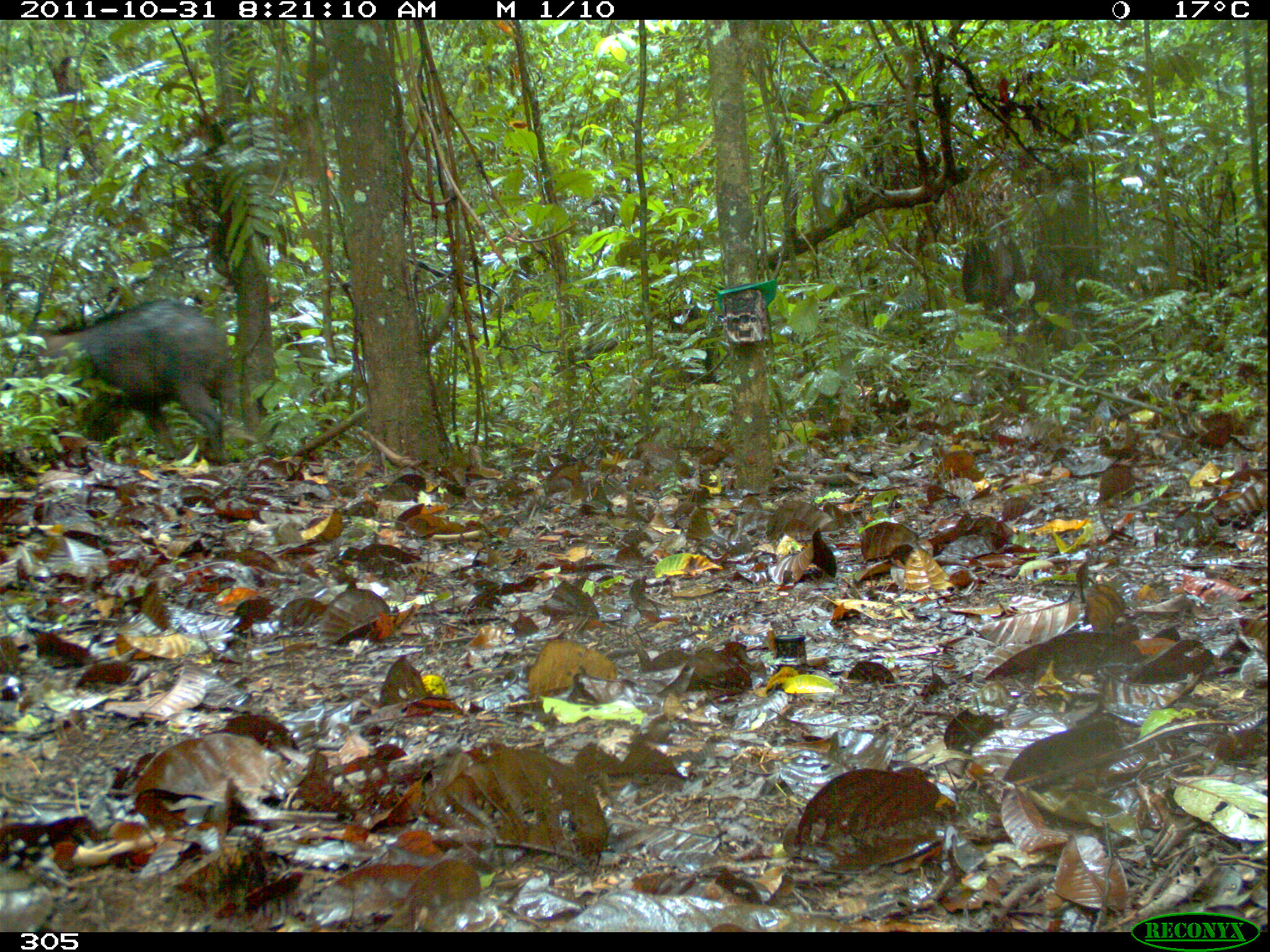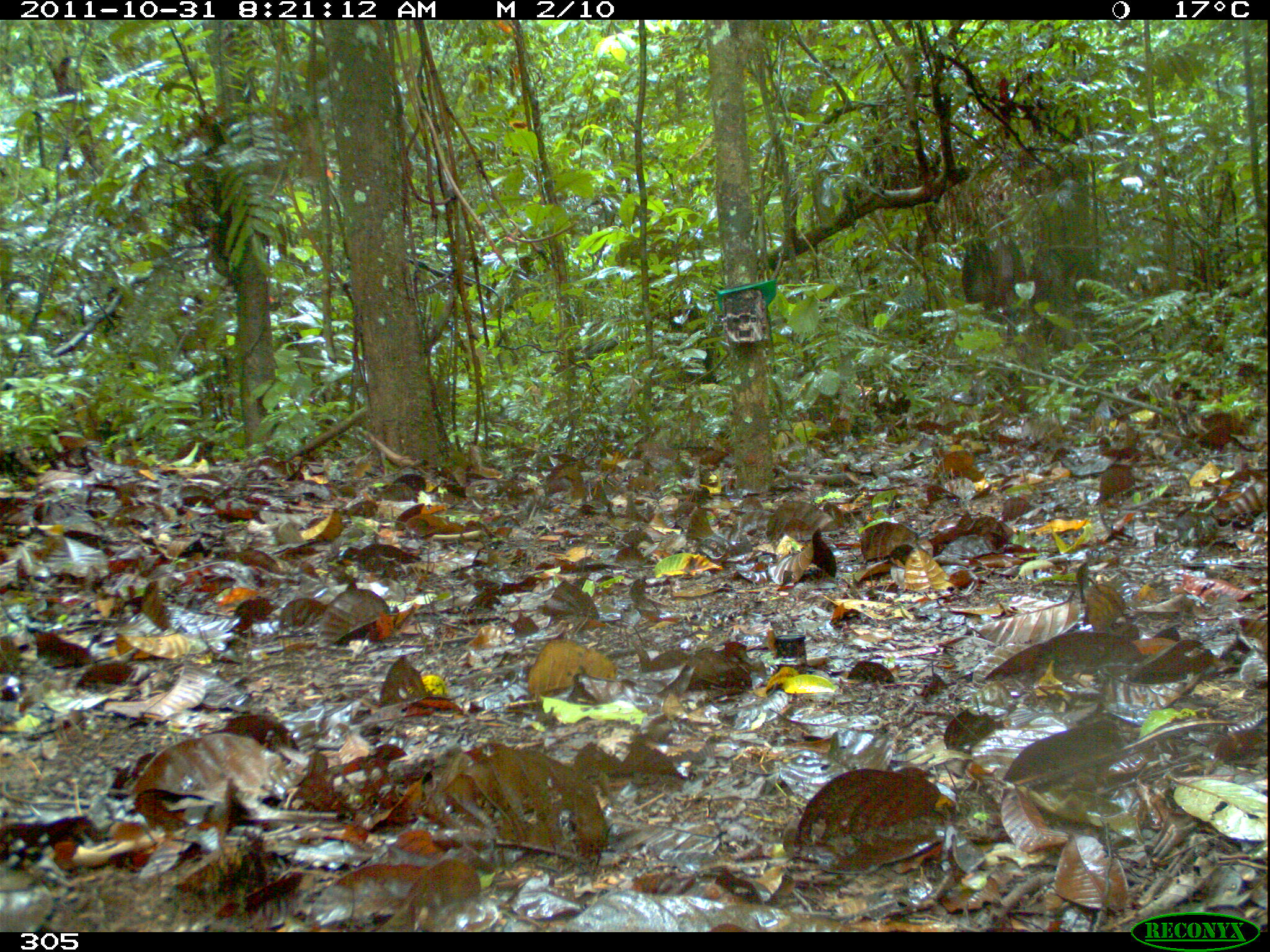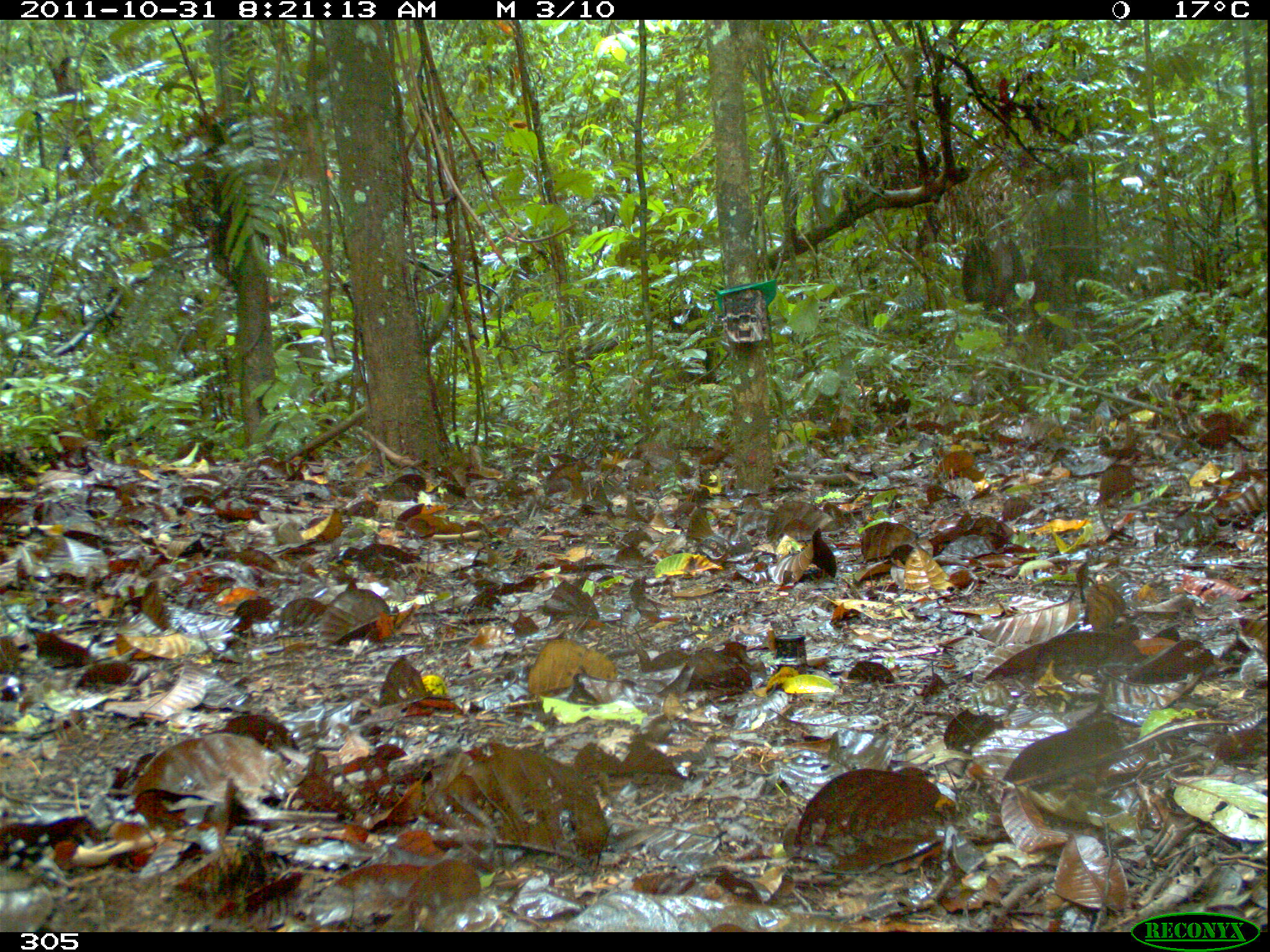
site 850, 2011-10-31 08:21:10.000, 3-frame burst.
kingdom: Animalia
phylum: Chordata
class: Mammalia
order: Artiodactyla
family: Tayassuidae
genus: Tayassu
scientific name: Tayassu pecari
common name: white-lipped peccary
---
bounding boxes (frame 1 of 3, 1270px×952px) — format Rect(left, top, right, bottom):
tayassu pecari: Rect(32, 296, 232, 462)